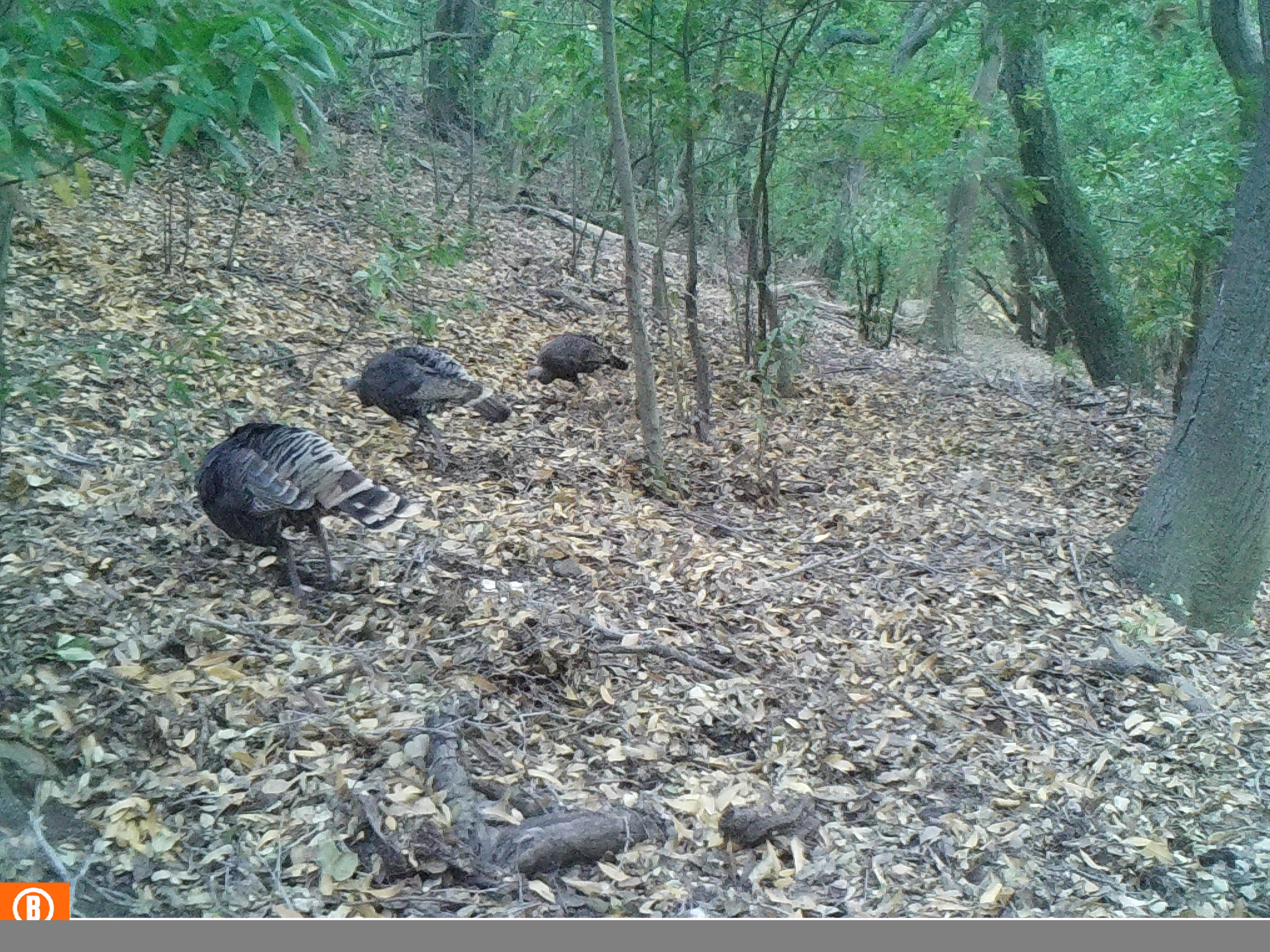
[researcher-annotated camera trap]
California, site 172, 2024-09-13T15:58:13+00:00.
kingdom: Animalia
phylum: Chordata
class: Aves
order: Galliformes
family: Phasianidae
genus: Meleagris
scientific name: Meleagris gallopavo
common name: turkey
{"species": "turkey (Meleagris gallopavo)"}